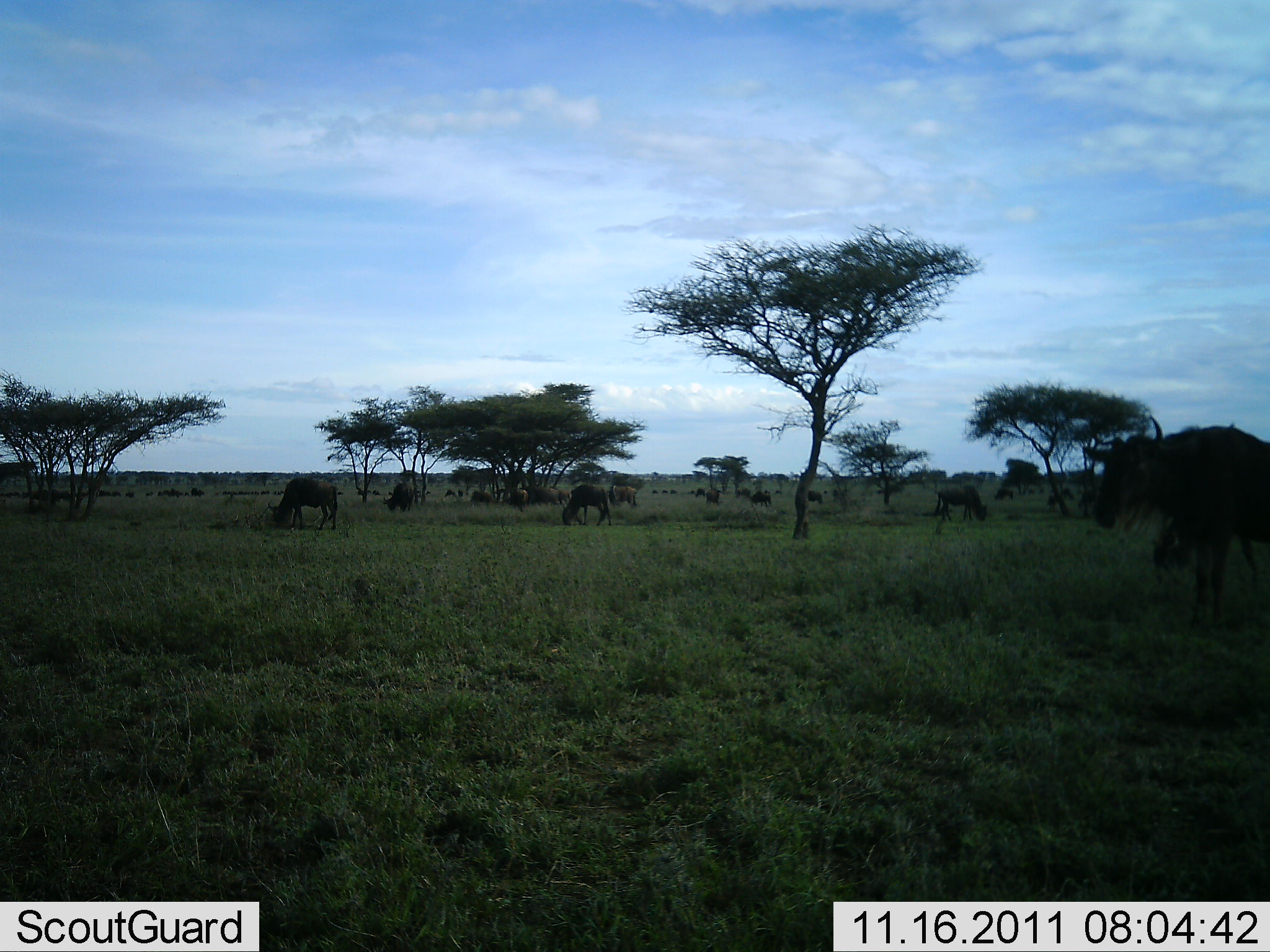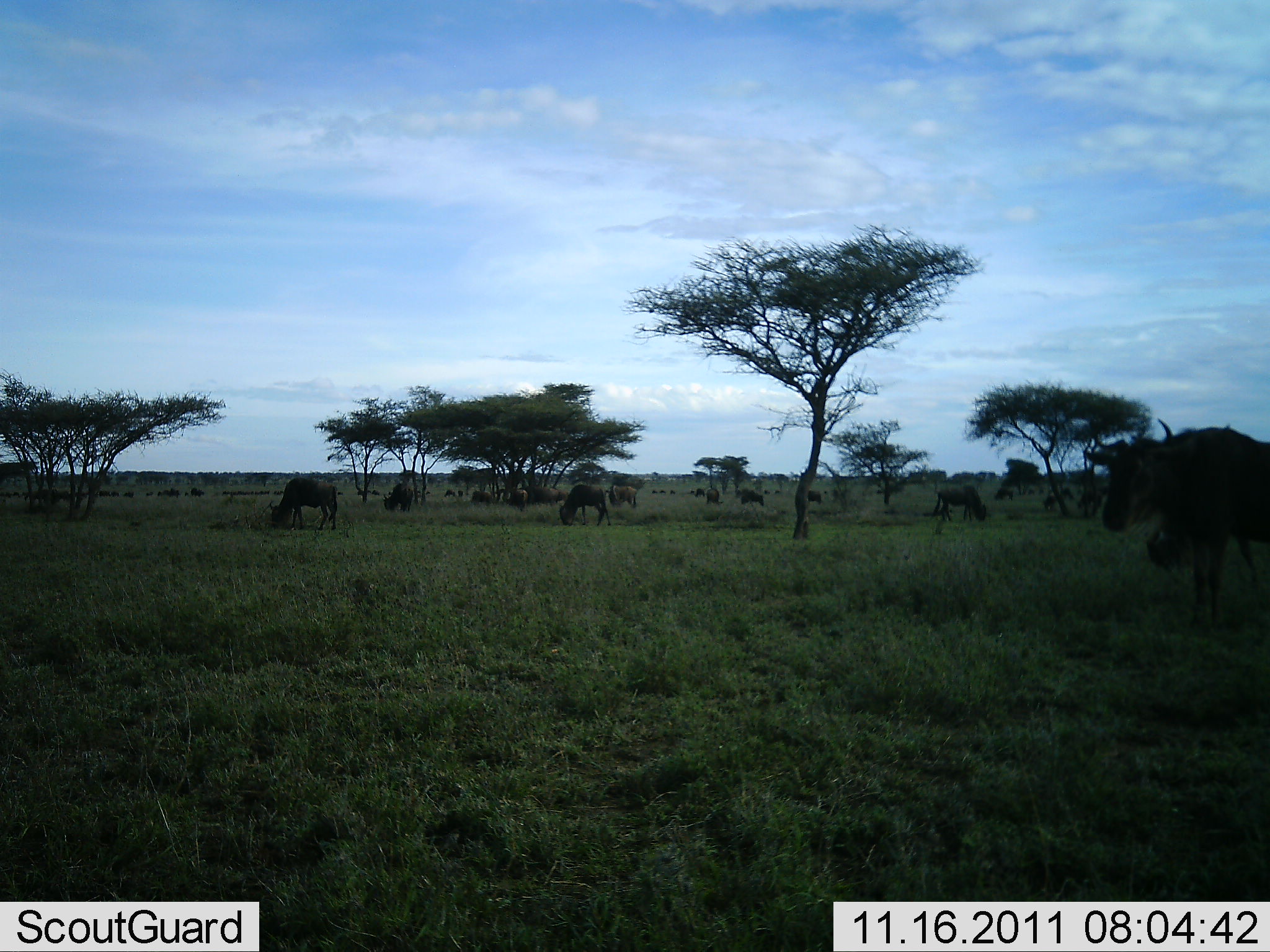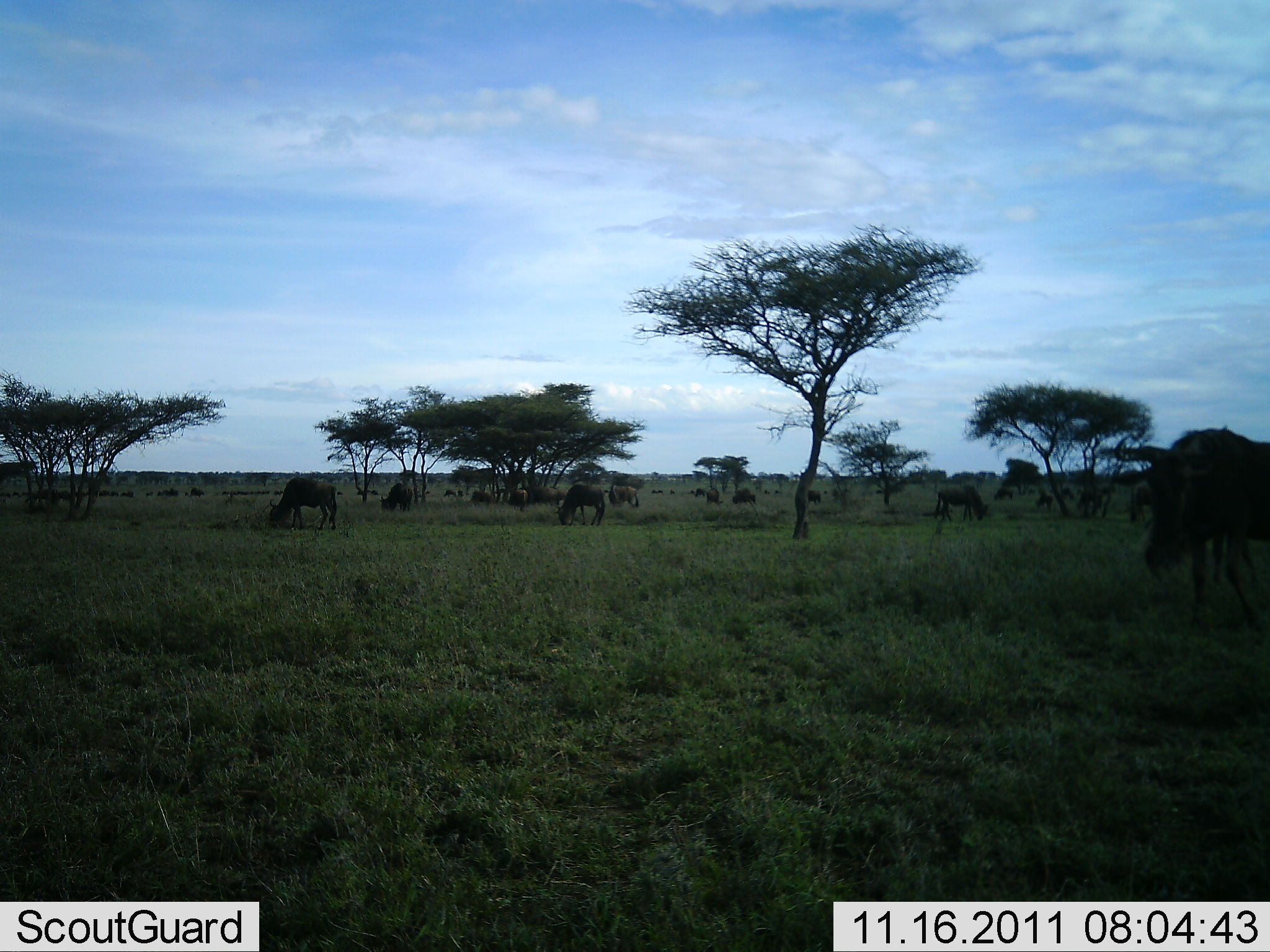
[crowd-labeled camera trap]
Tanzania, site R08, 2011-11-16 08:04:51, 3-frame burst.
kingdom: Animalia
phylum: Chordata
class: Mammalia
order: Artiodactyla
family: Bovidae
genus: Connochaetes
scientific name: Connochaetes taurinus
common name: blue wildebeest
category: wildebeest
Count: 11-50.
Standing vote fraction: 29%.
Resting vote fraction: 0%.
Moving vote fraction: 36%.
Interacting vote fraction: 7%.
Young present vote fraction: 0%.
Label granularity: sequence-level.